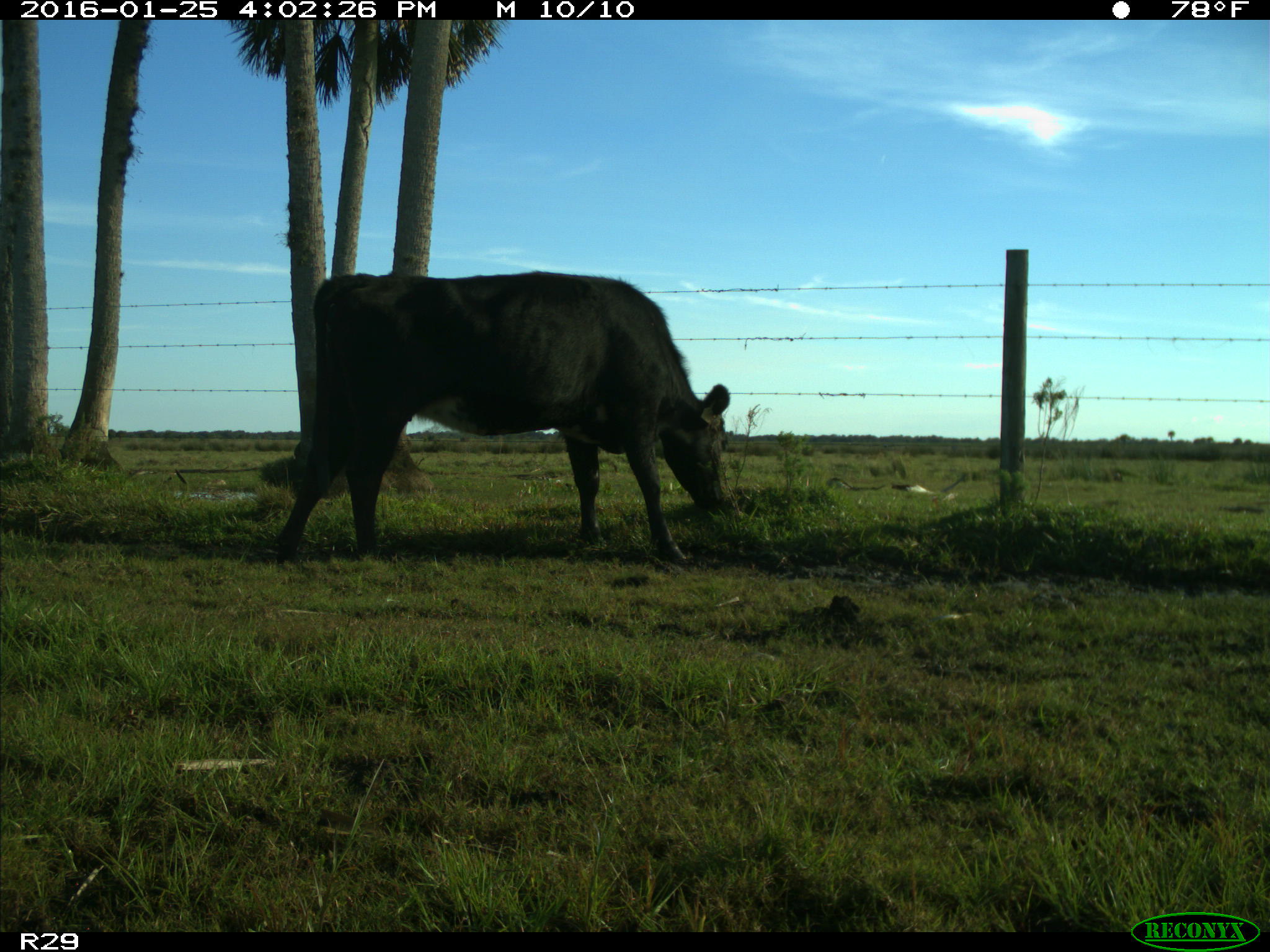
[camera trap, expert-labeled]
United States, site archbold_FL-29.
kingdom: Animalia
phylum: Chordata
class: Mammalia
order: Artiodactyla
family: Bovidae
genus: Bos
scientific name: Bos taurus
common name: domestic cow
Bos taurus (domestic cow).